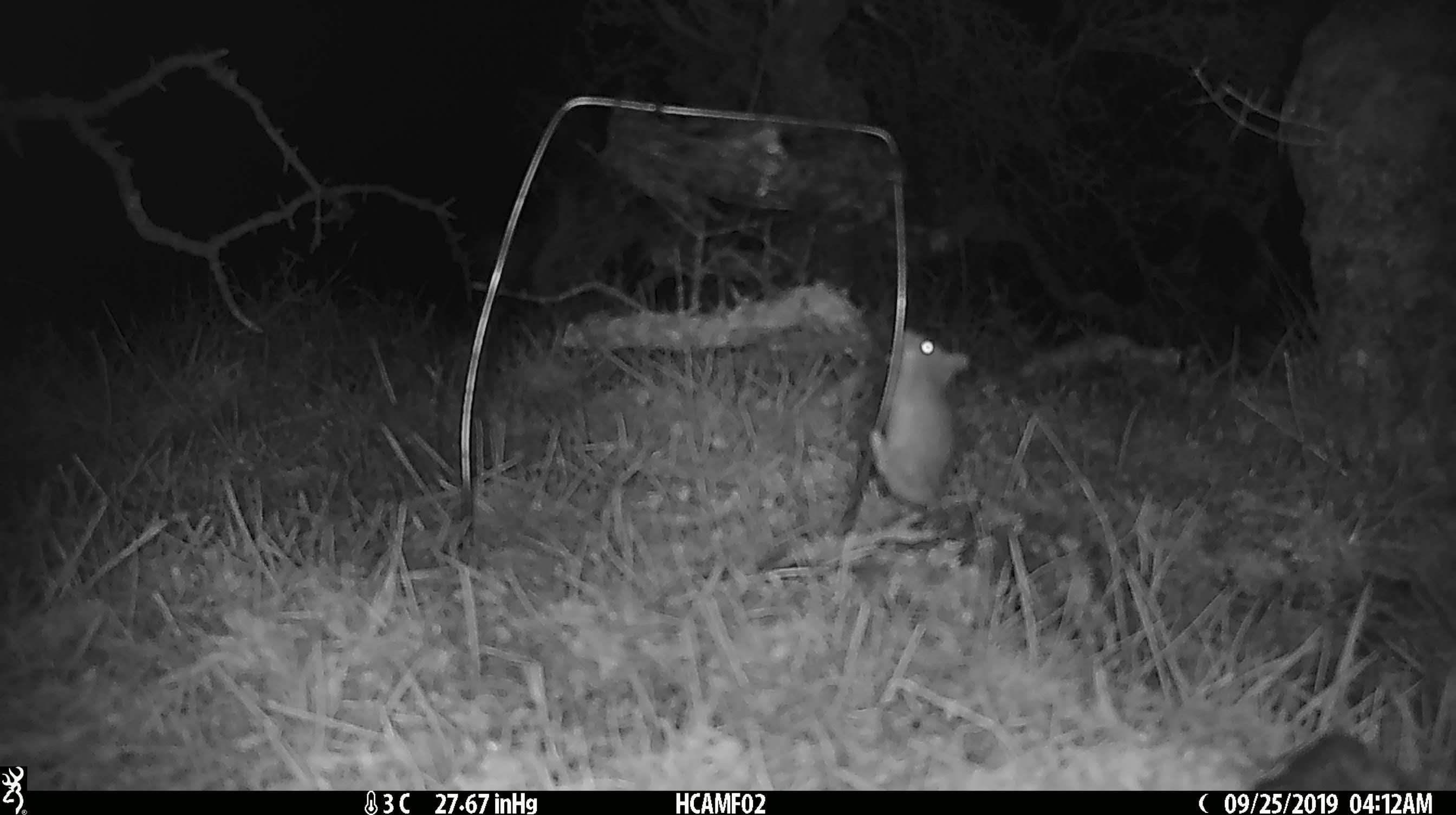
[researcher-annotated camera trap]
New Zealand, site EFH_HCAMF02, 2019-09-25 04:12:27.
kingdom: Animalia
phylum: Chordata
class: Mammalia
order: Rodentia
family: Muridae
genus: Mus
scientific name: Mus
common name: mouse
Mouse (Mus).